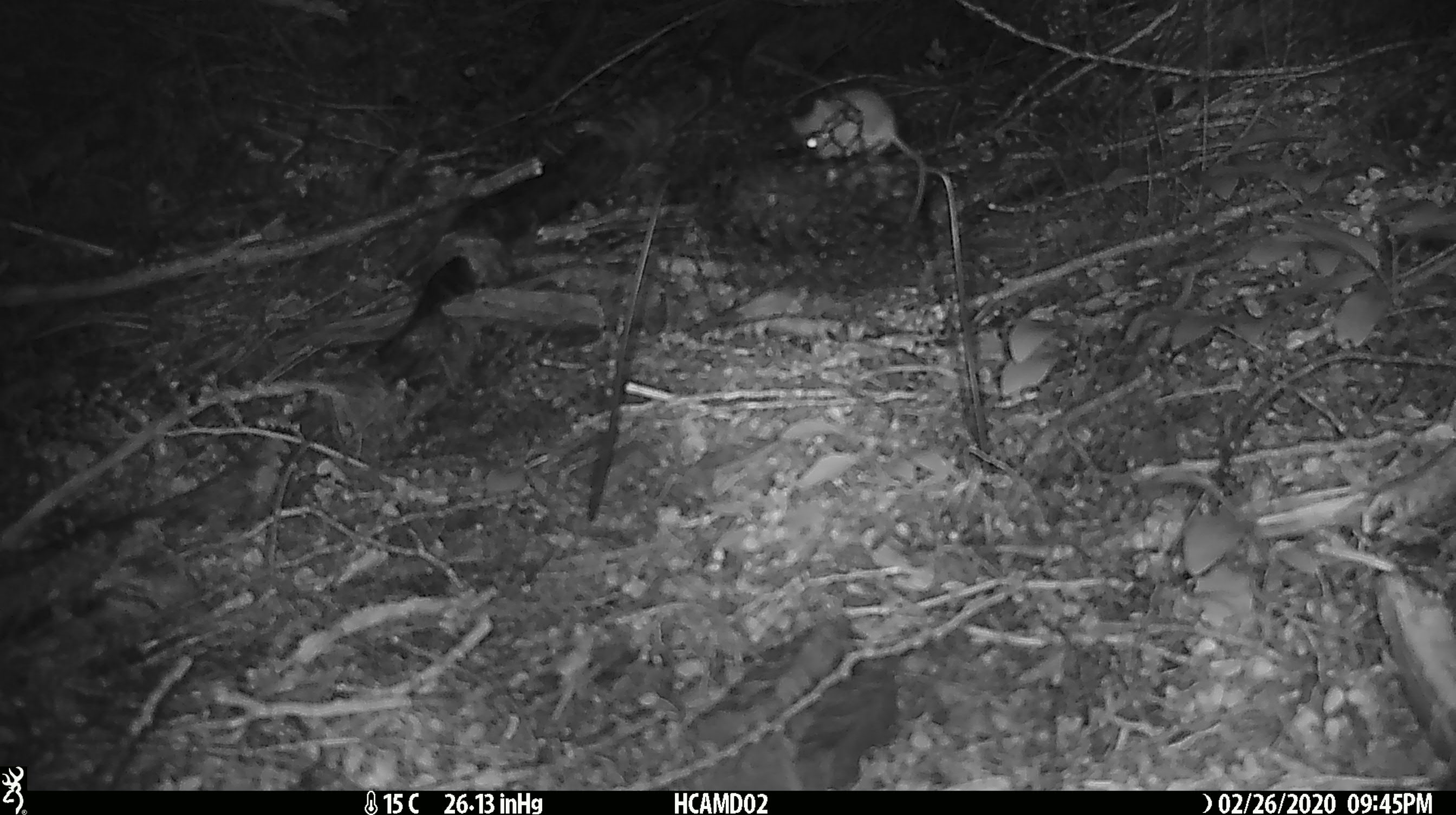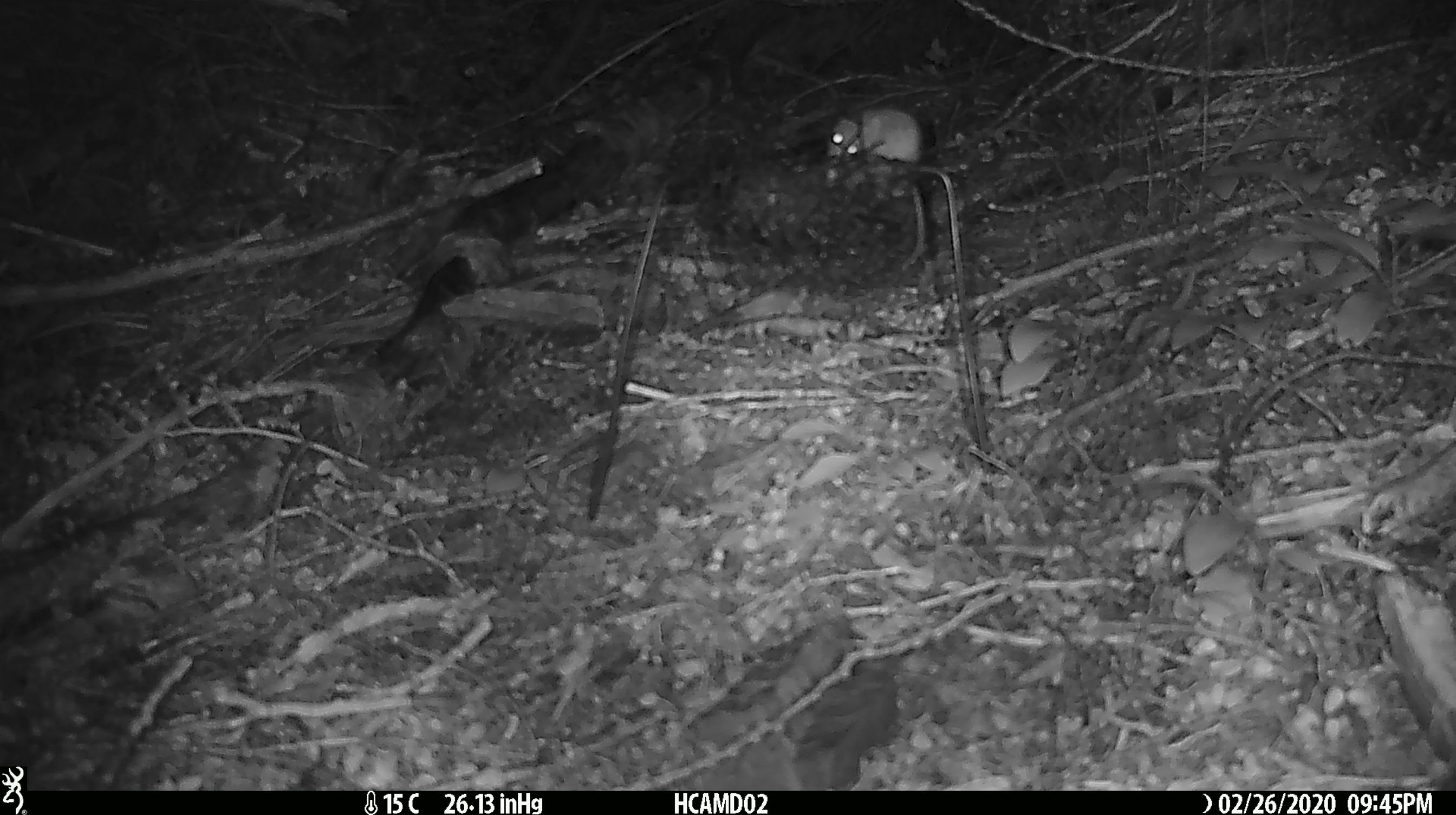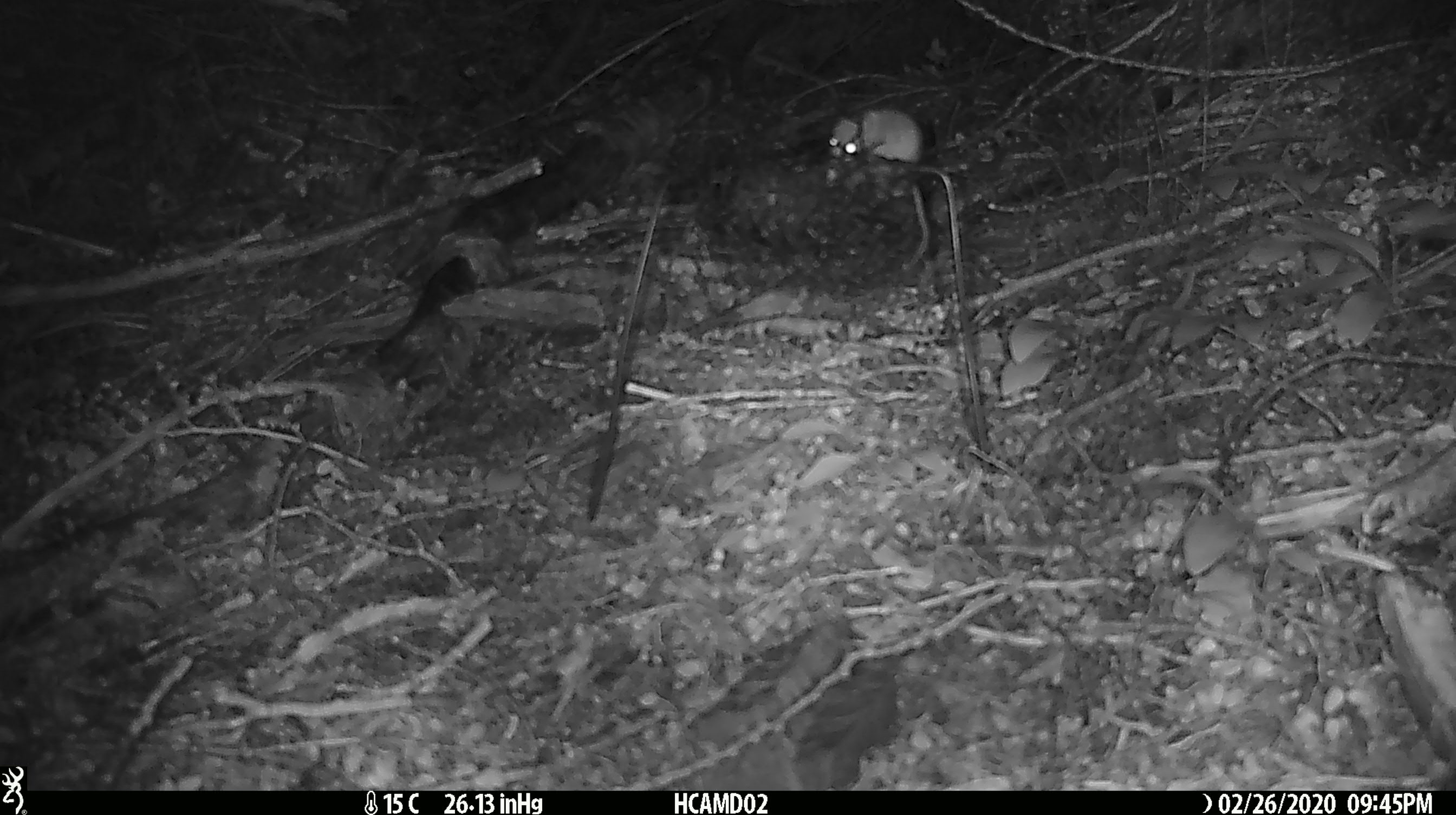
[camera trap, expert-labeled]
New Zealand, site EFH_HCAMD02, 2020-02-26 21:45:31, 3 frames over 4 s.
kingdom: Animalia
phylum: Chordata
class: Mammalia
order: Rodentia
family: Muridae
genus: Mus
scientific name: Mus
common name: mouse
Mouse (Mus).